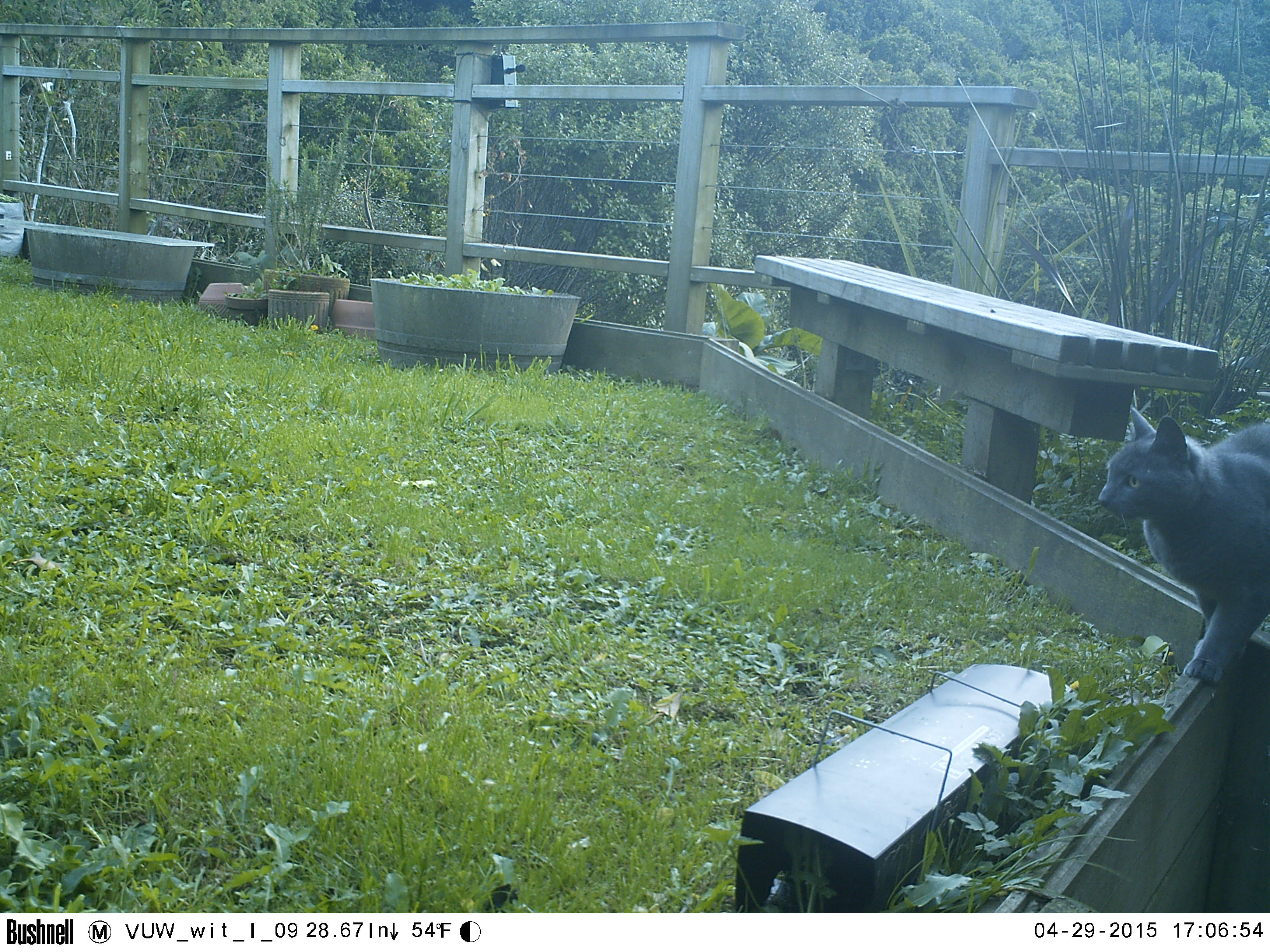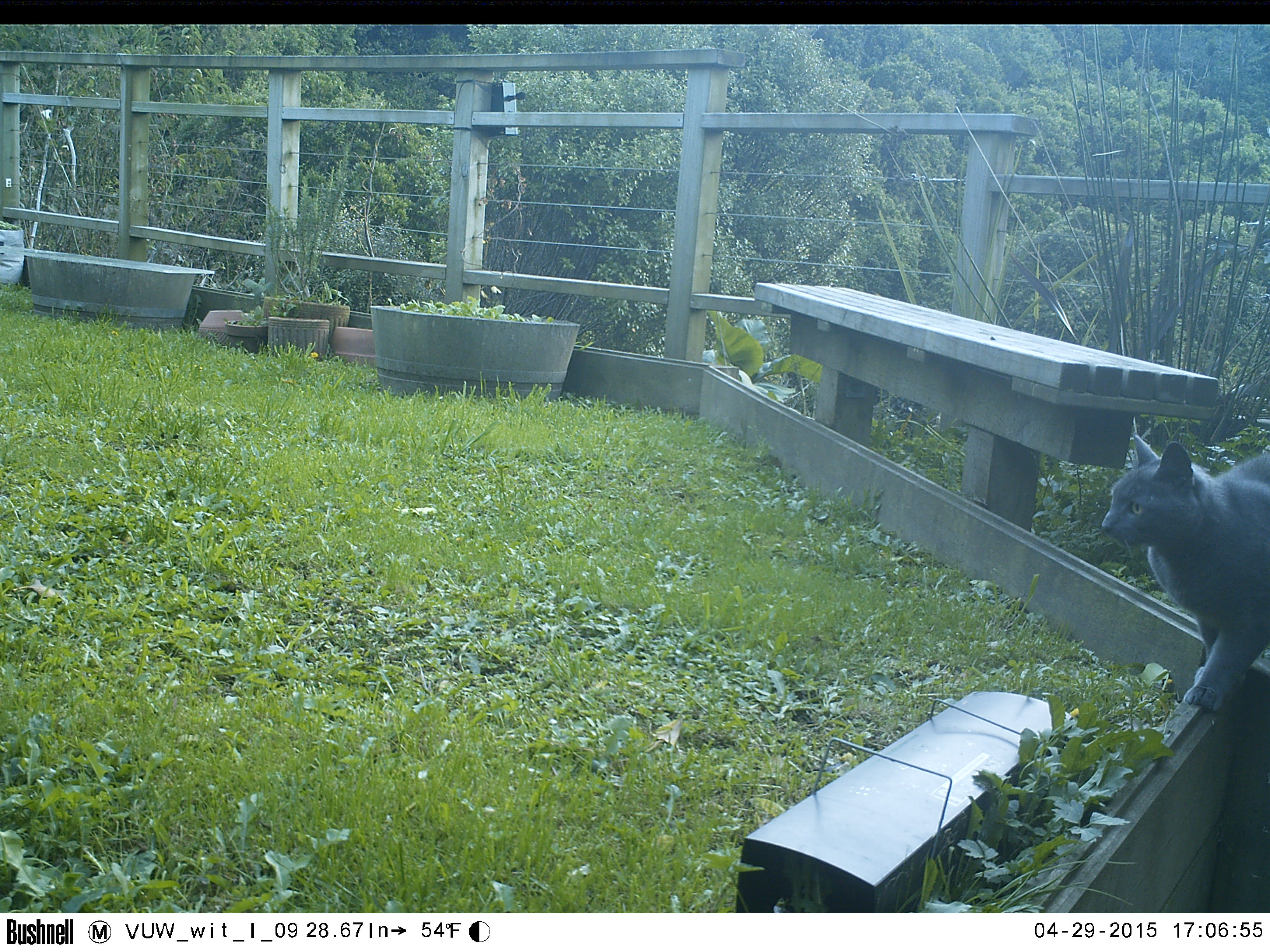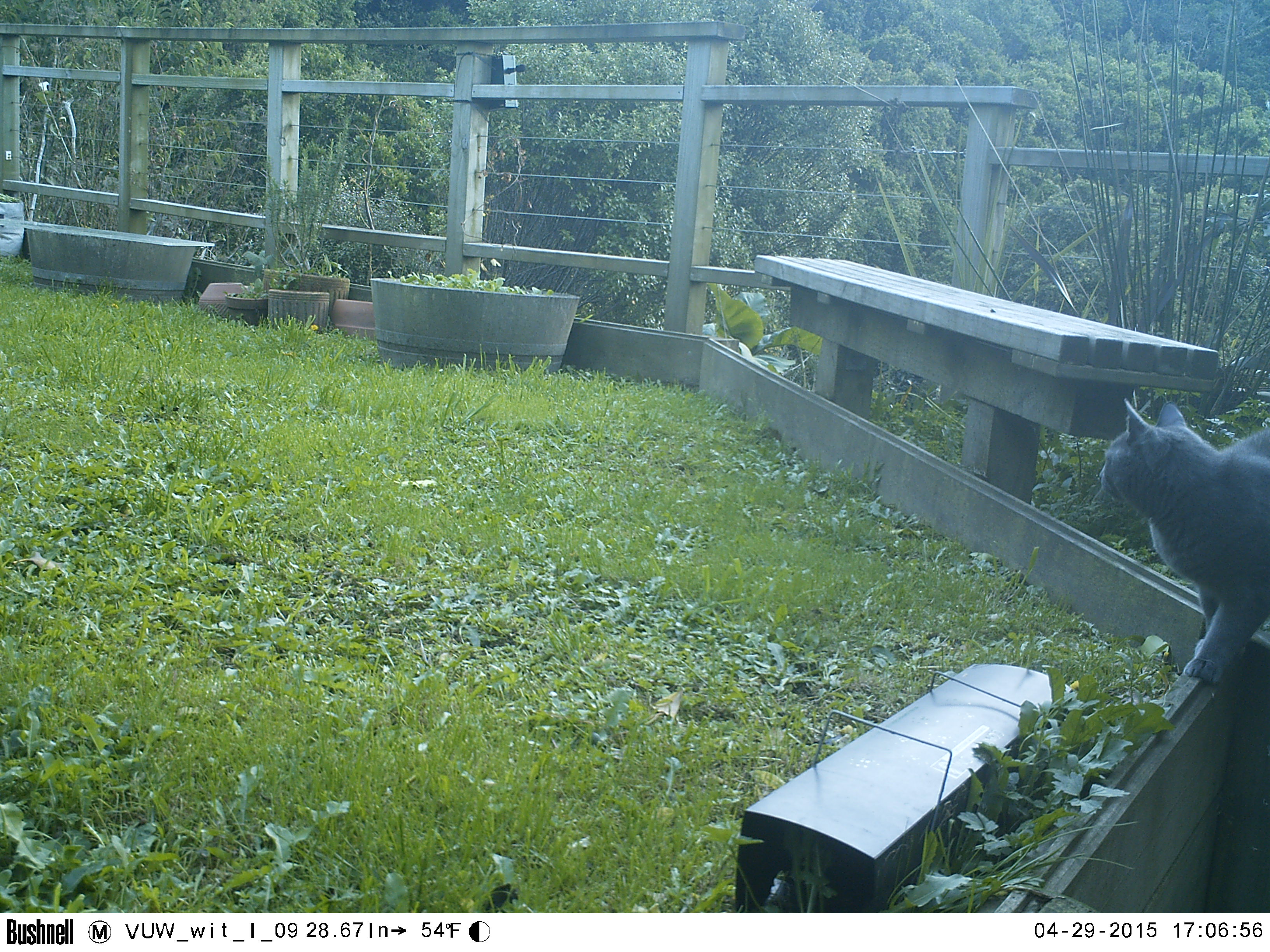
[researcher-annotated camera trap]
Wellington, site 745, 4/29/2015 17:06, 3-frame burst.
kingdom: Animalia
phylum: Chordata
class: Mammalia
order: Carnivora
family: Felidae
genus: Felis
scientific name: Felis catus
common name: cat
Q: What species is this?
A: Cat (Felis catus).